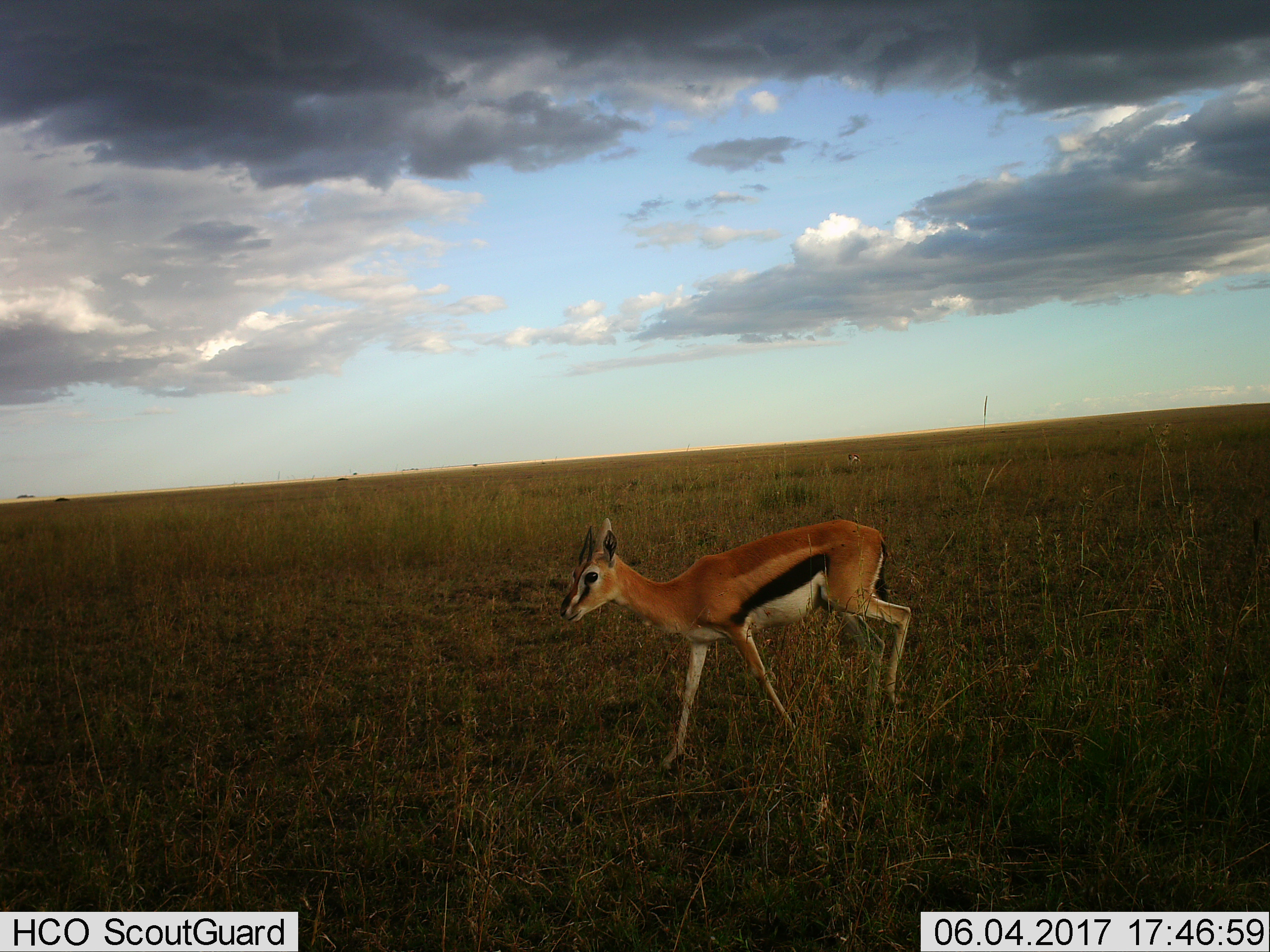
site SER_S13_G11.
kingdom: Animalia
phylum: Chordata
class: Mammalia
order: Artiodactyla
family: Bovidae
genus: Eudorcas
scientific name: Eudorcas thomsonii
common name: thomson's gazelle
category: gazellethomsons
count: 1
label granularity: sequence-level